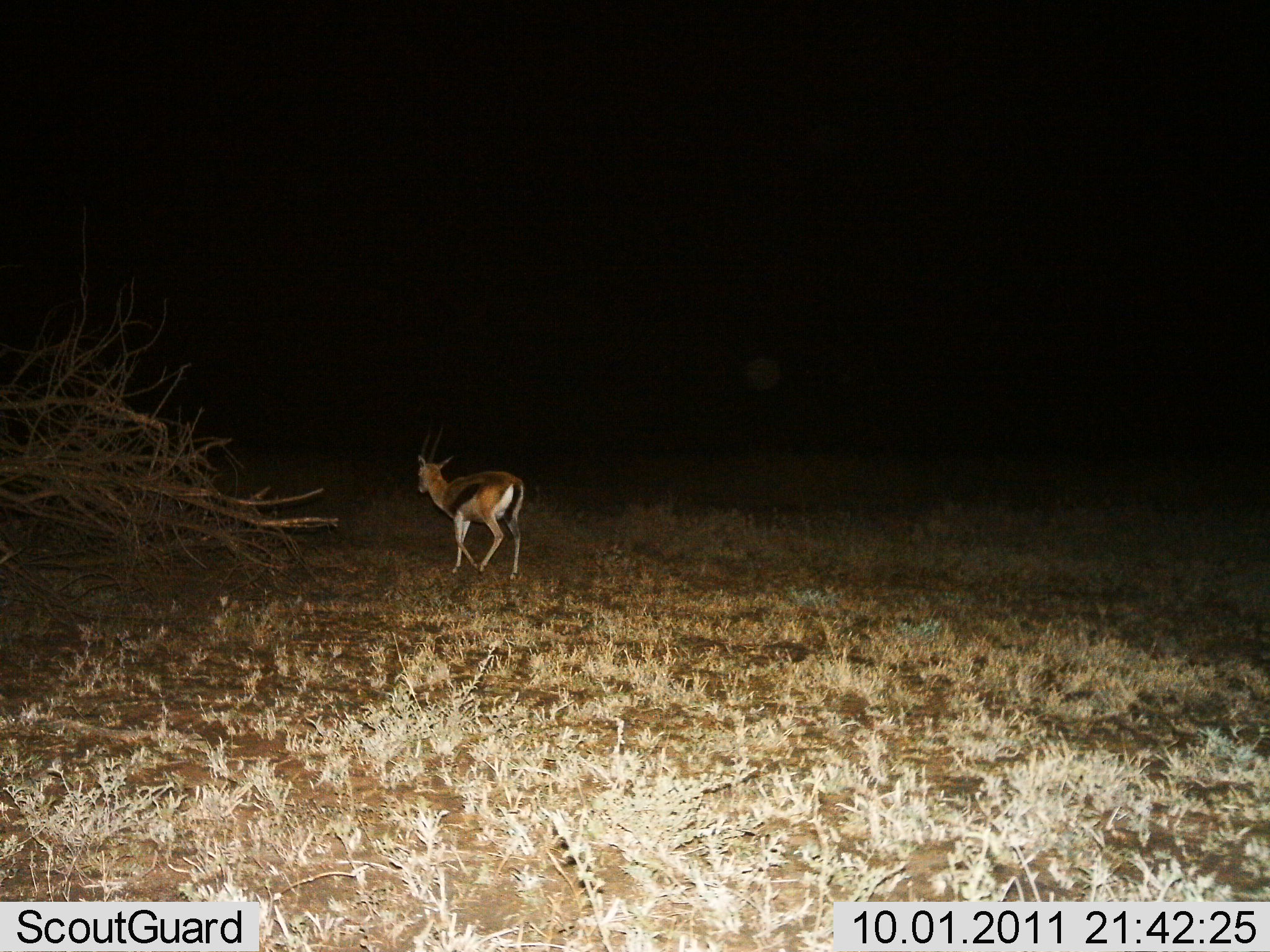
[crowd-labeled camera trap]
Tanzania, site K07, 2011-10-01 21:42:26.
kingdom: Animalia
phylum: Chordata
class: Mammalia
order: Artiodactyla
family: Bovidae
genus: Eudorcas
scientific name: Eudorcas thomsonii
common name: thomson's gazelle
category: gazellethomsons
Gazellethomsons (thomson's gazelle) (Eudorcas thomsonii), count 1. Behavior (volunteer vote fractions): standing 0%, resting 0%, moving 100%, interacting 0%. Young present (vote fraction): 0%. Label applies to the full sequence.